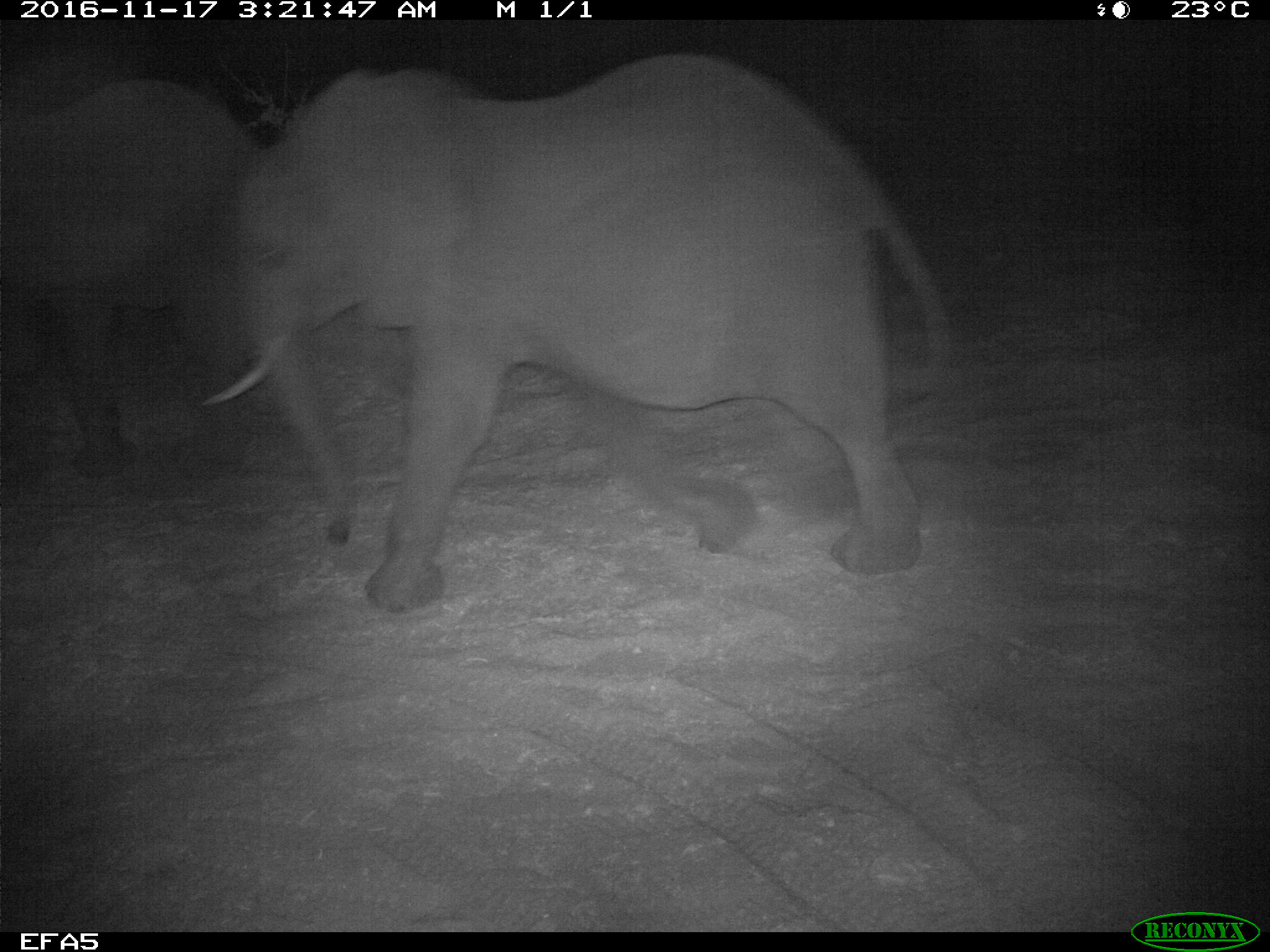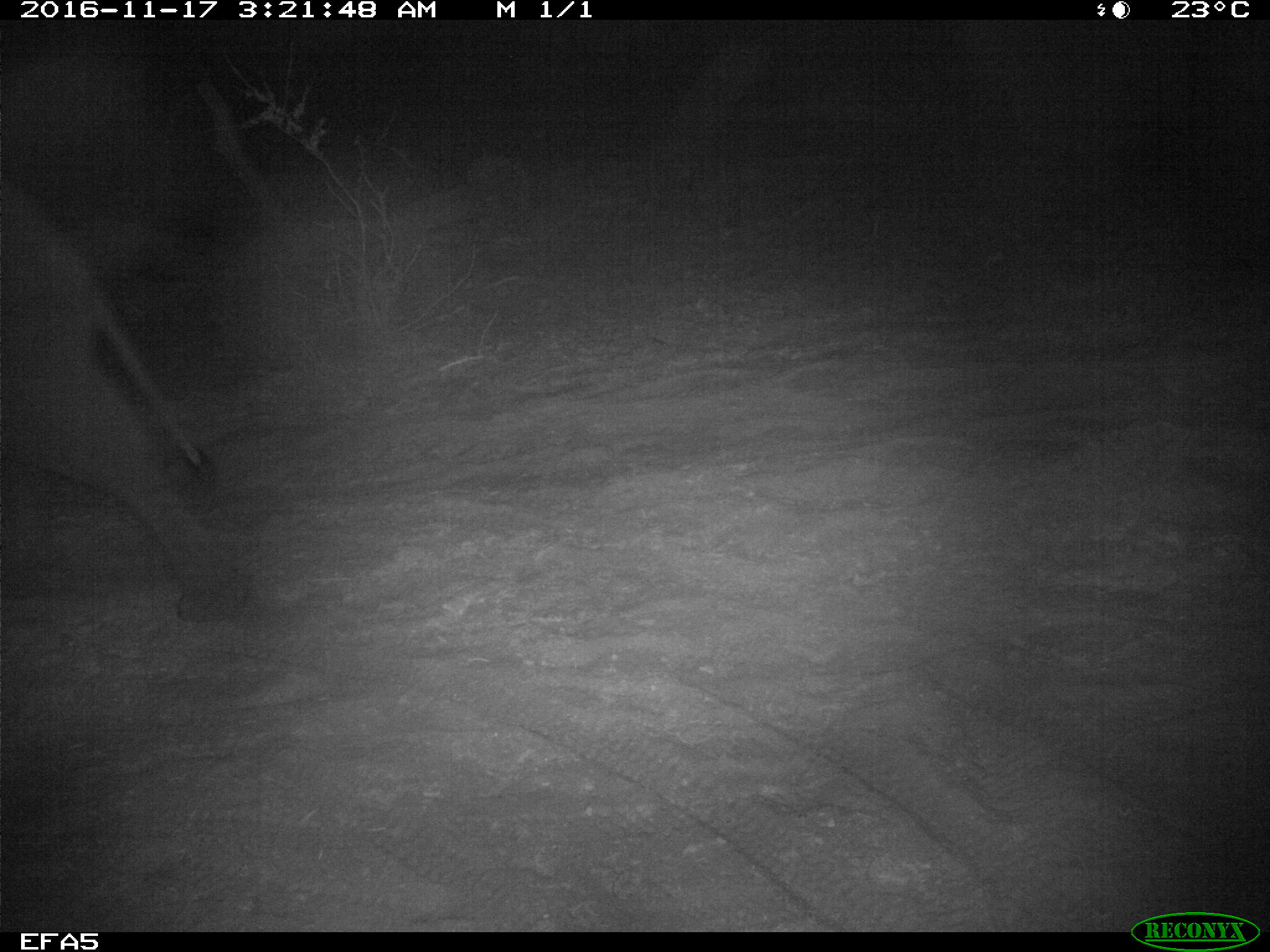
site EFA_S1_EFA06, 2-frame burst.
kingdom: Animalia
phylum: Chordata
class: Mammalia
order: Proboscidea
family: Elephantidae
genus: Loxodonta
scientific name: Loxodonta africana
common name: african bush elephant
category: elephant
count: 2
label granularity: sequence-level